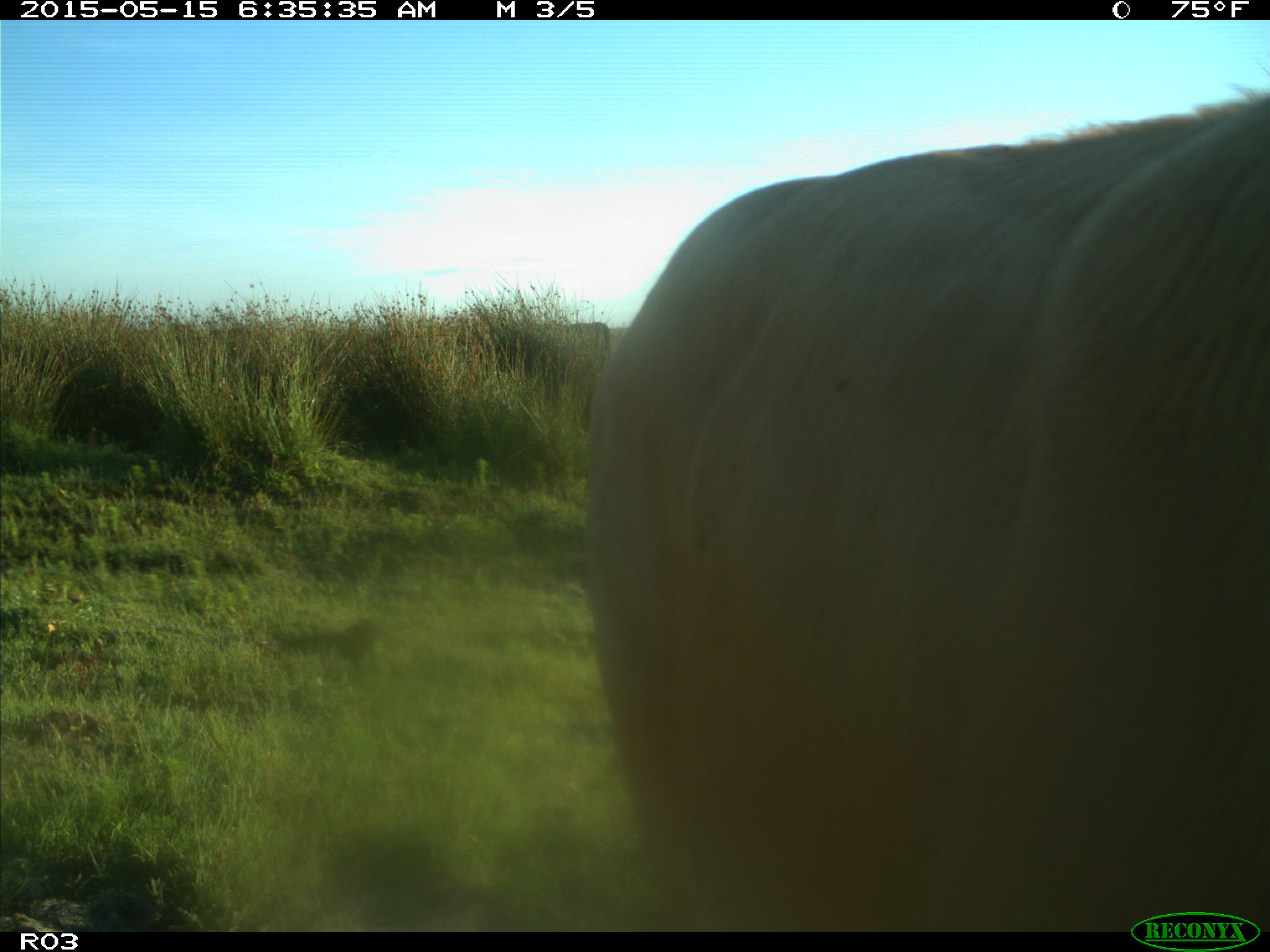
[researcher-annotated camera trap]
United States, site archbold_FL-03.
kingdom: Animalia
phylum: Chordata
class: Mammalia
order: Artiodactyla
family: Bovidae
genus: Bos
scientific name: Bos taurus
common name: domestic cow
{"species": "Bos taurus (domestic cow)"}